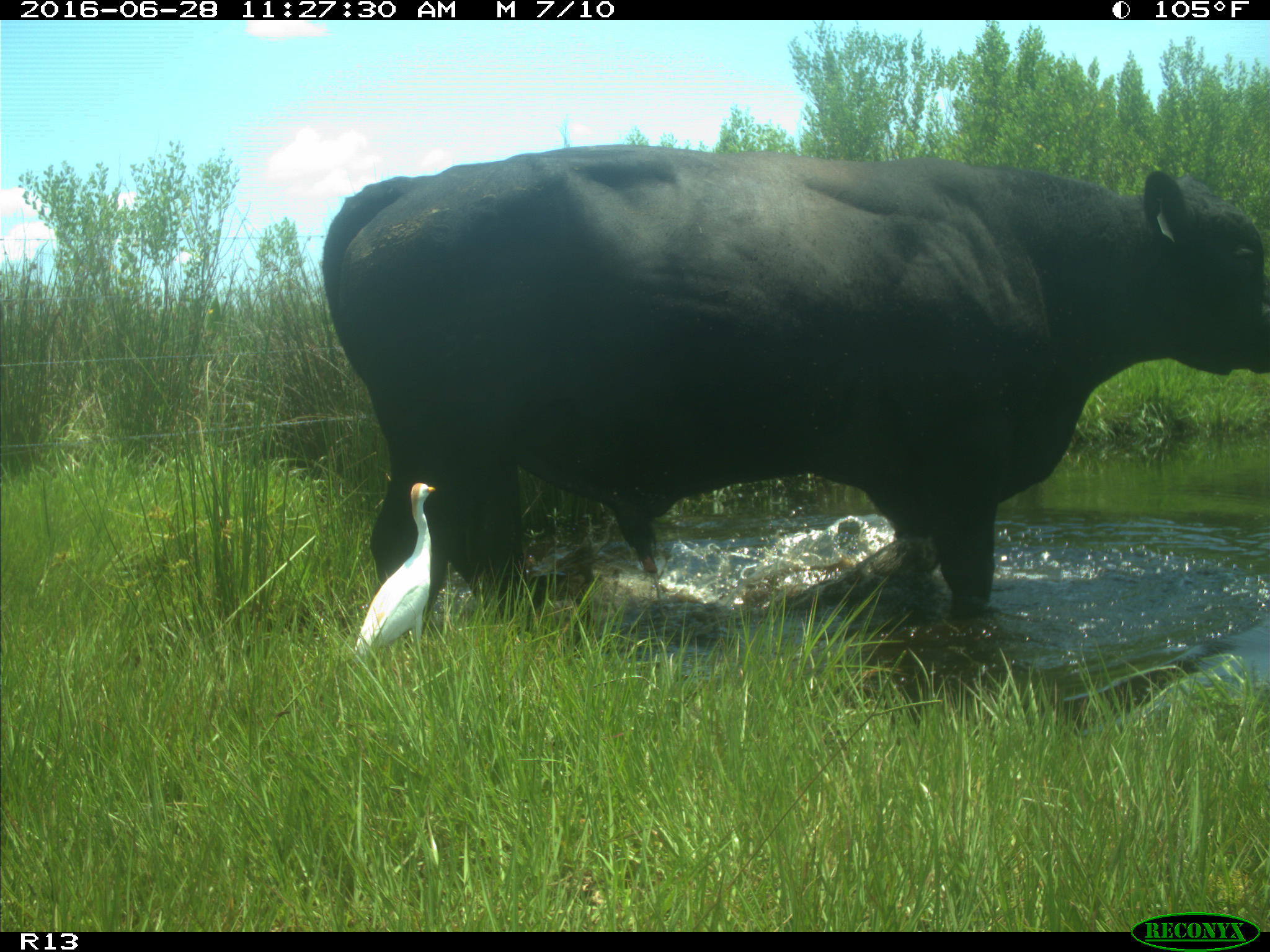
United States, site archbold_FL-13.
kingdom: Animalia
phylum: Chordata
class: Mammalia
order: Artiodactyla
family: Bovidae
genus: Bos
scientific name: Bos taurus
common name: domestic cow